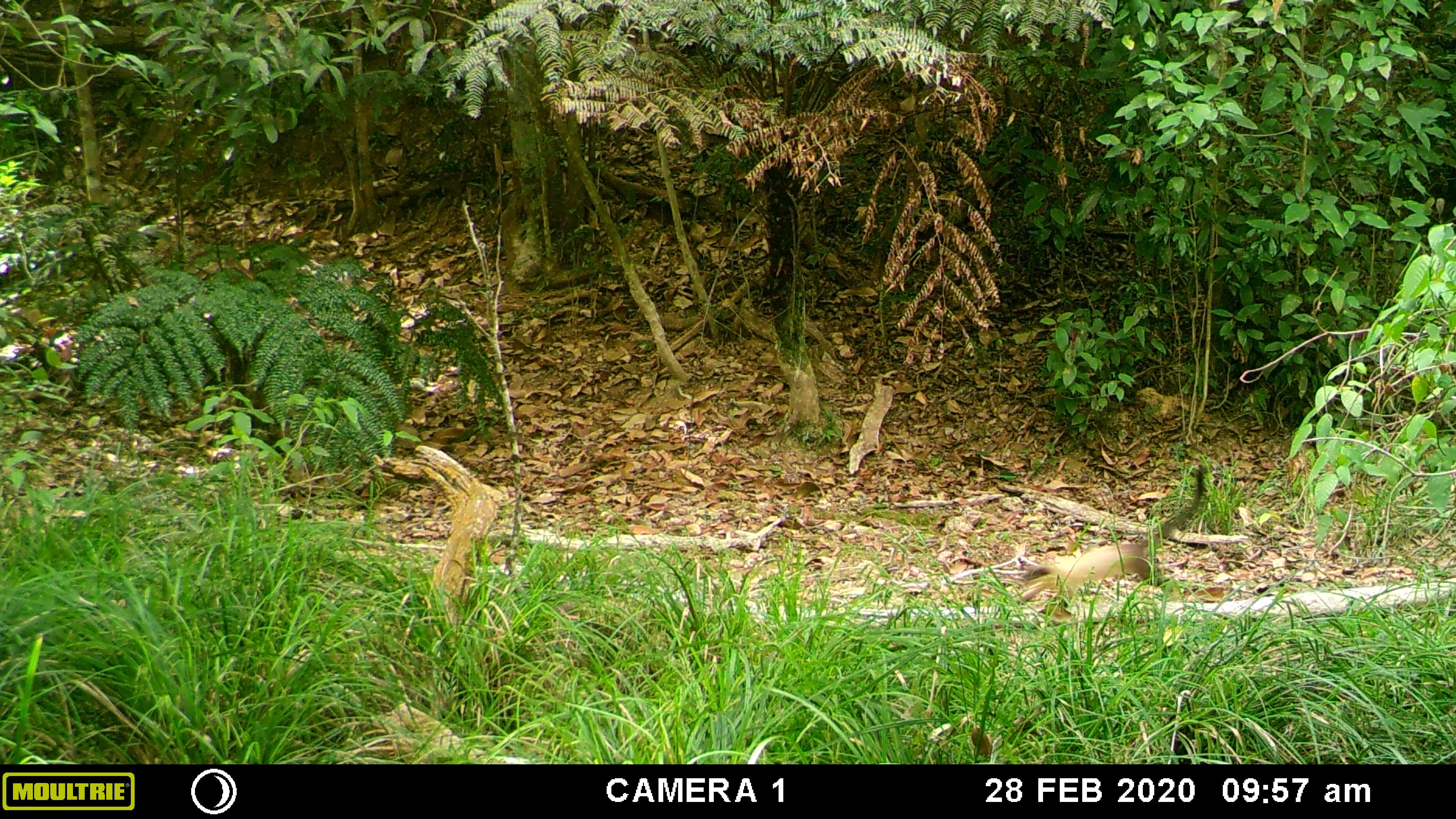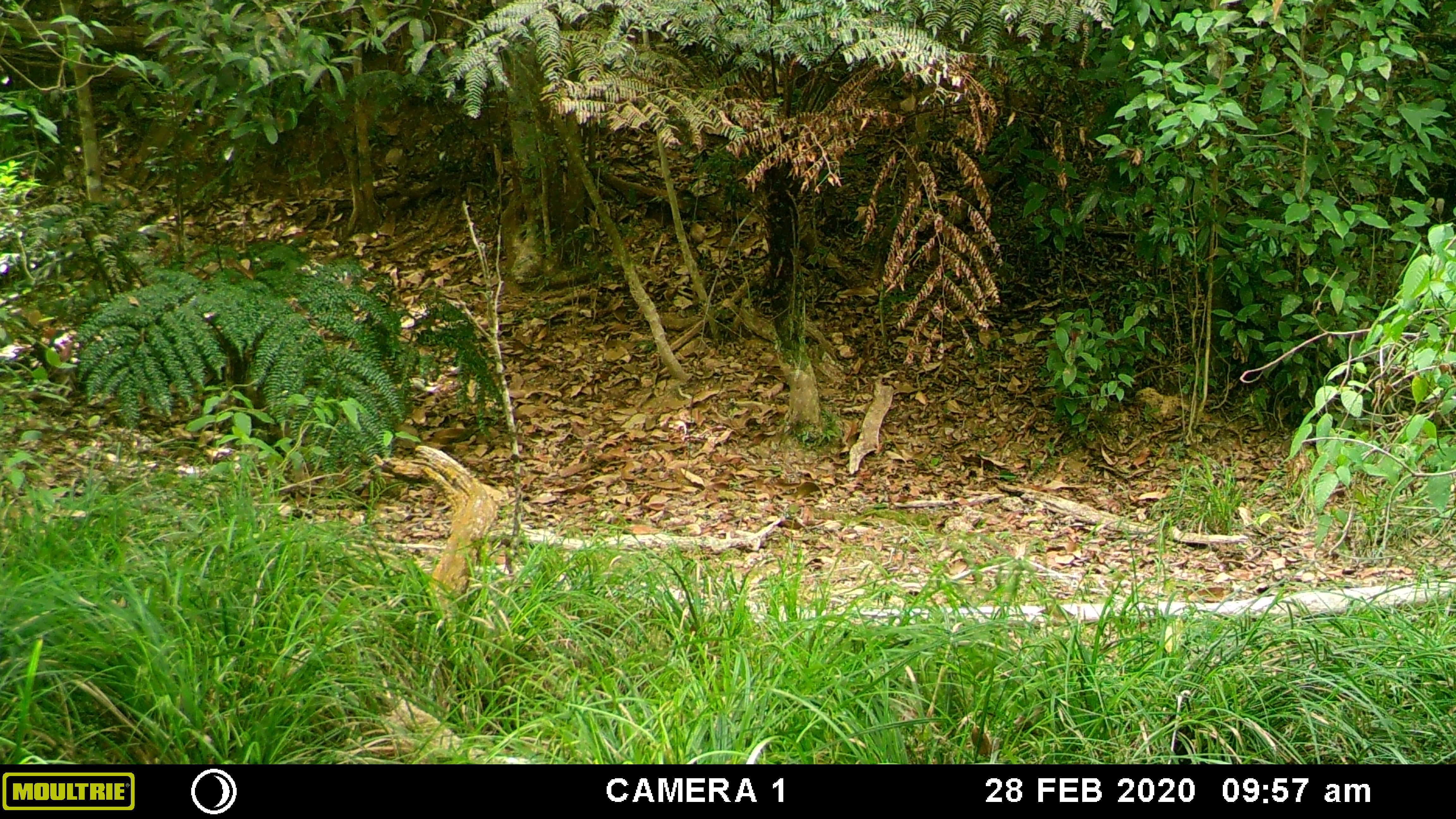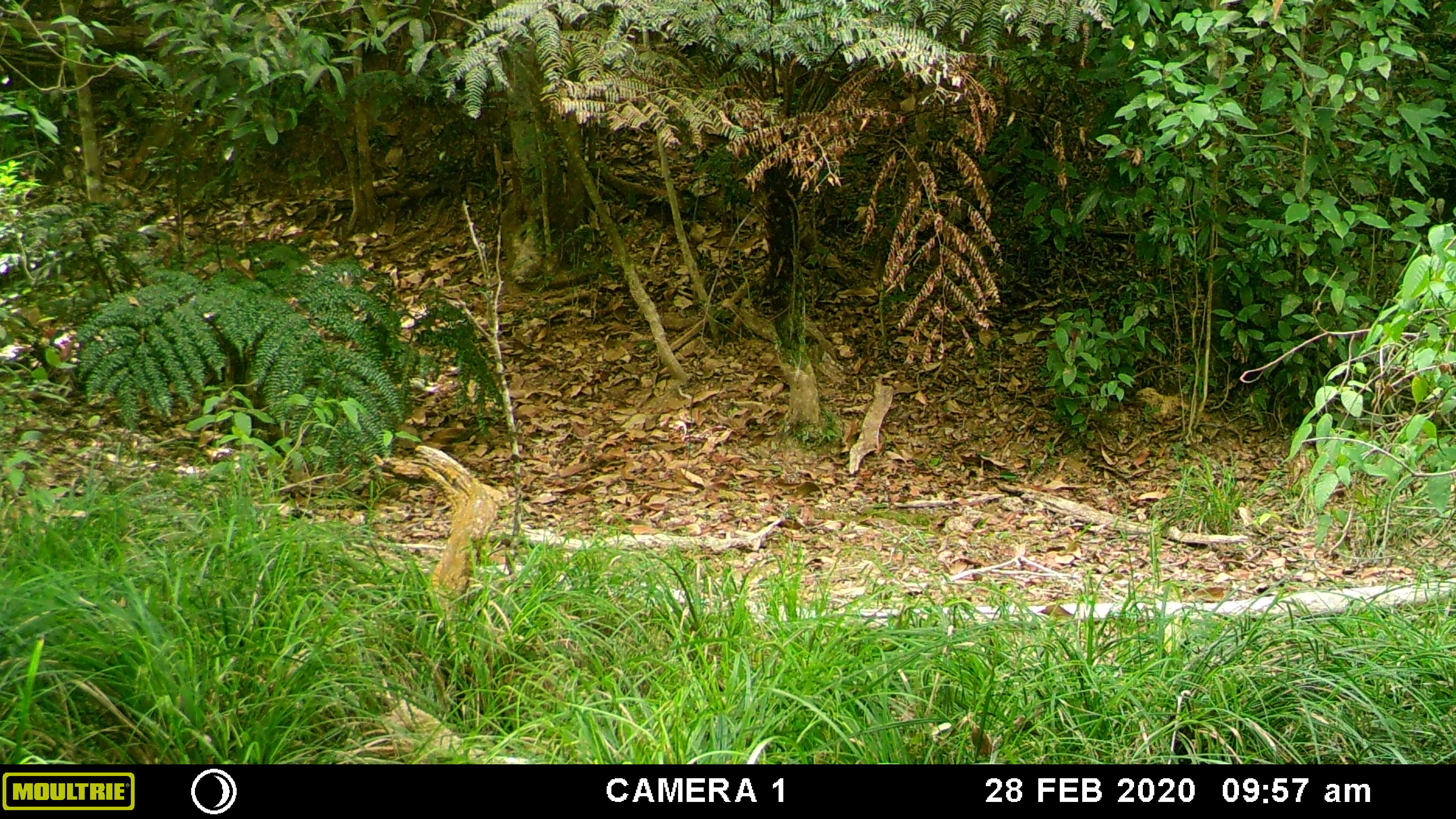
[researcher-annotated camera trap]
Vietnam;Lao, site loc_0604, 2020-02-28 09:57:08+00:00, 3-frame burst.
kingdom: Animalia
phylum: Chordata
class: Mammalia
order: Carnivora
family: Mustelidae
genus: Martes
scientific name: Martes flavigula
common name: yellow-throated marten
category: yellow throated marten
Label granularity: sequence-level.